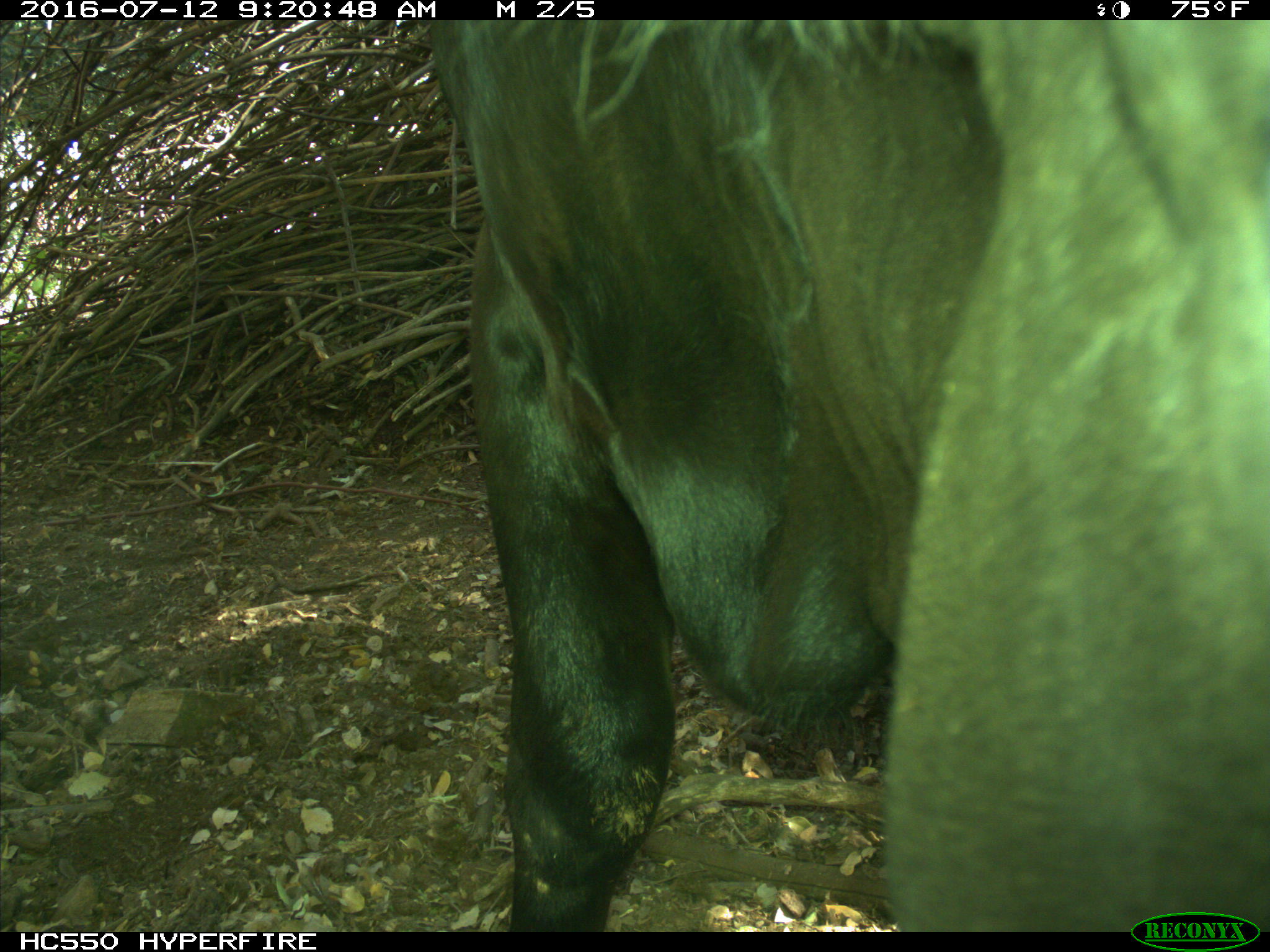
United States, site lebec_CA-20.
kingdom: Animalia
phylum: Chordata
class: Mammalia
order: Artiodactyla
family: Bovidae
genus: Bos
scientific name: Bos taurus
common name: domestic cow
Bos taurus (domestic cow).